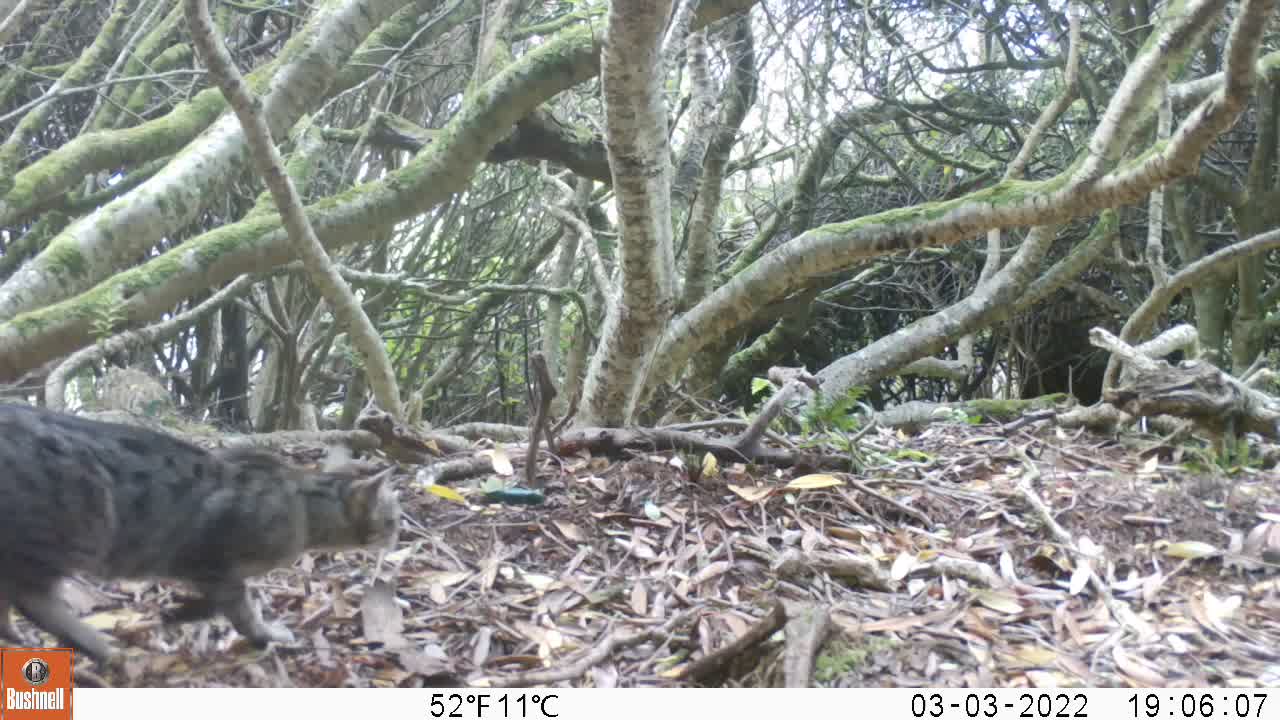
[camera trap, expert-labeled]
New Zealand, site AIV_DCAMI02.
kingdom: Animalia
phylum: Chordata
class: Mammalia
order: Carnivora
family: Felidae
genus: Felis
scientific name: Felis catus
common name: domestic cat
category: cat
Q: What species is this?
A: Cat (domestic cat) (Felis catus).